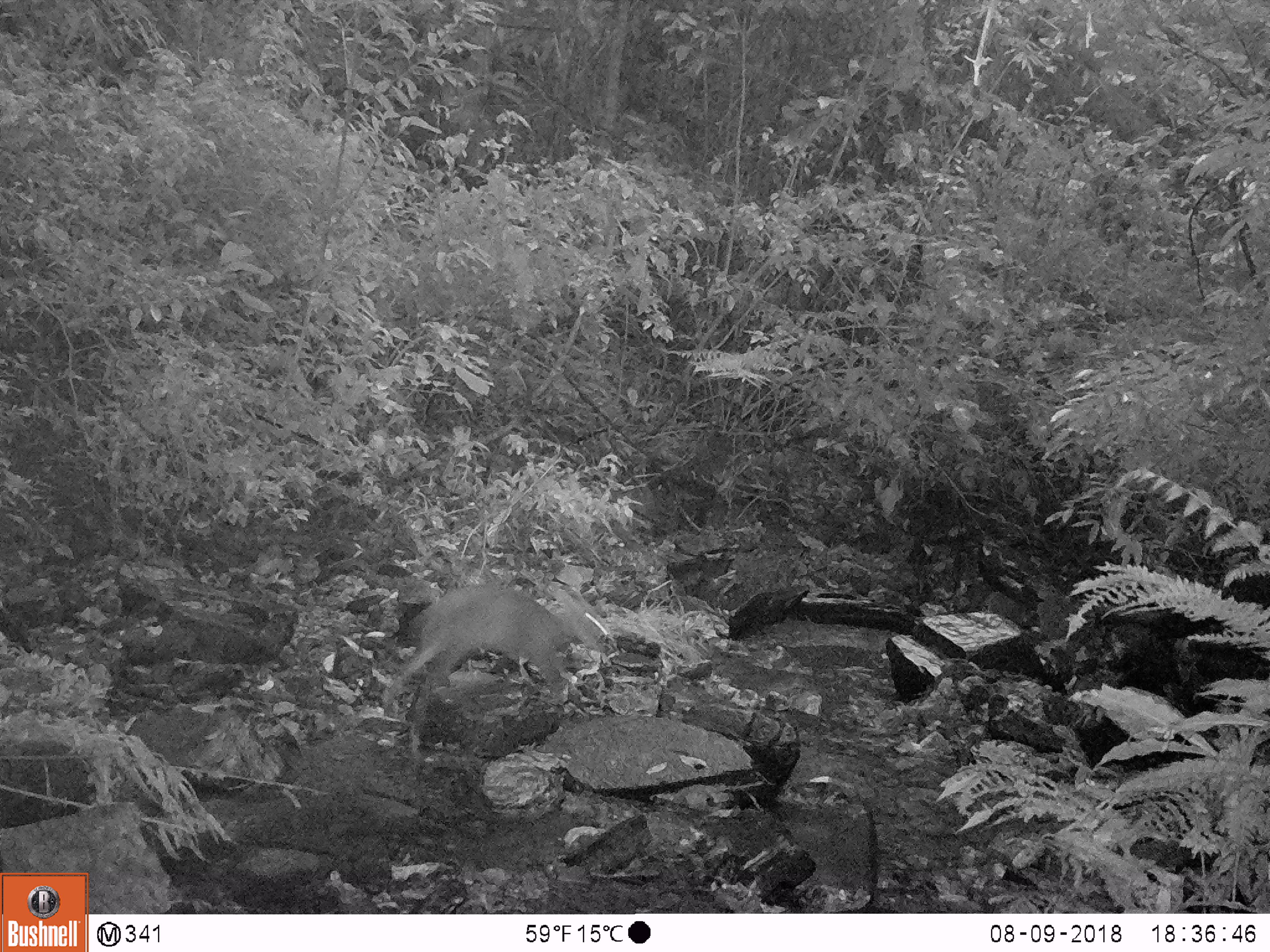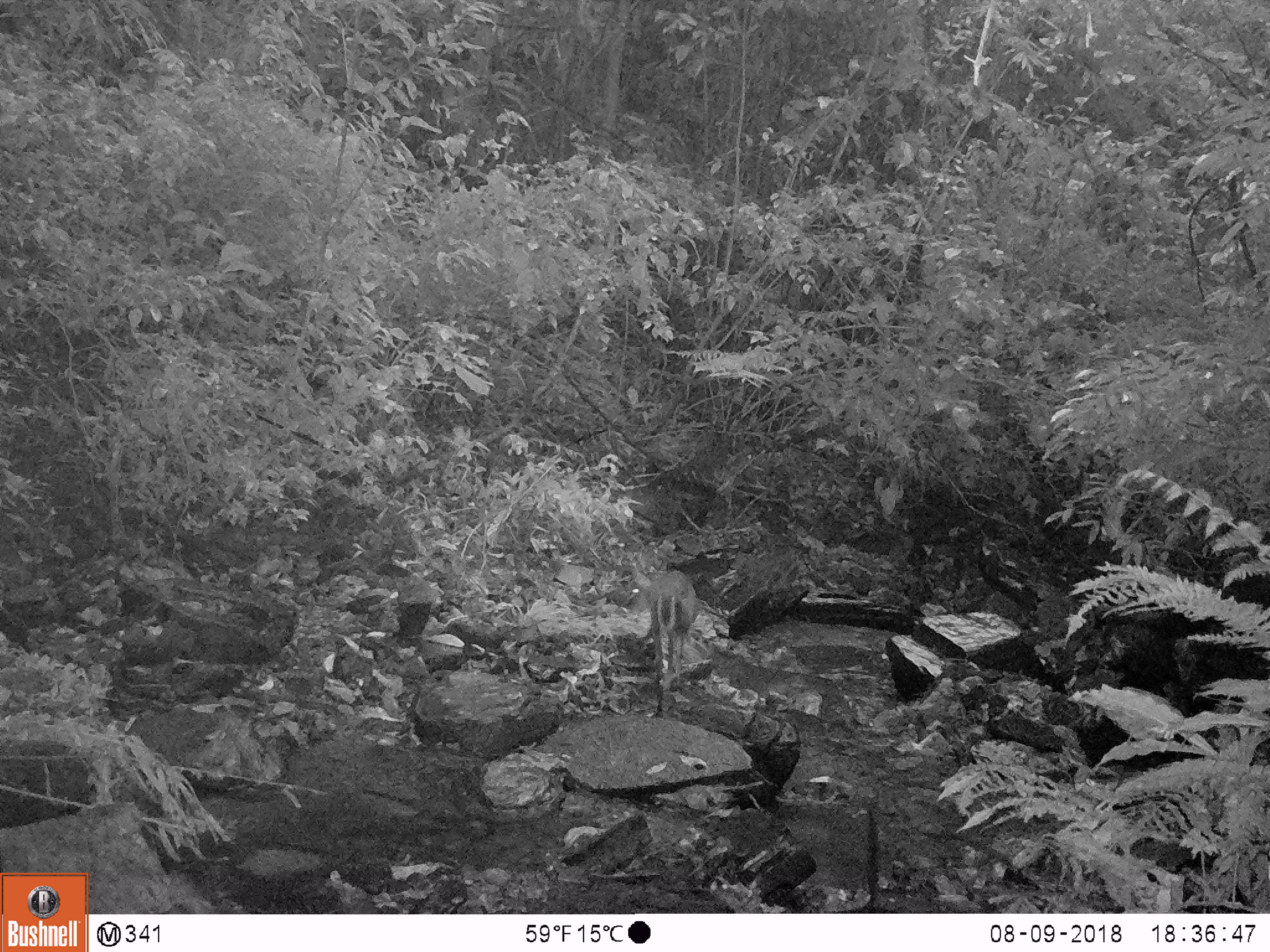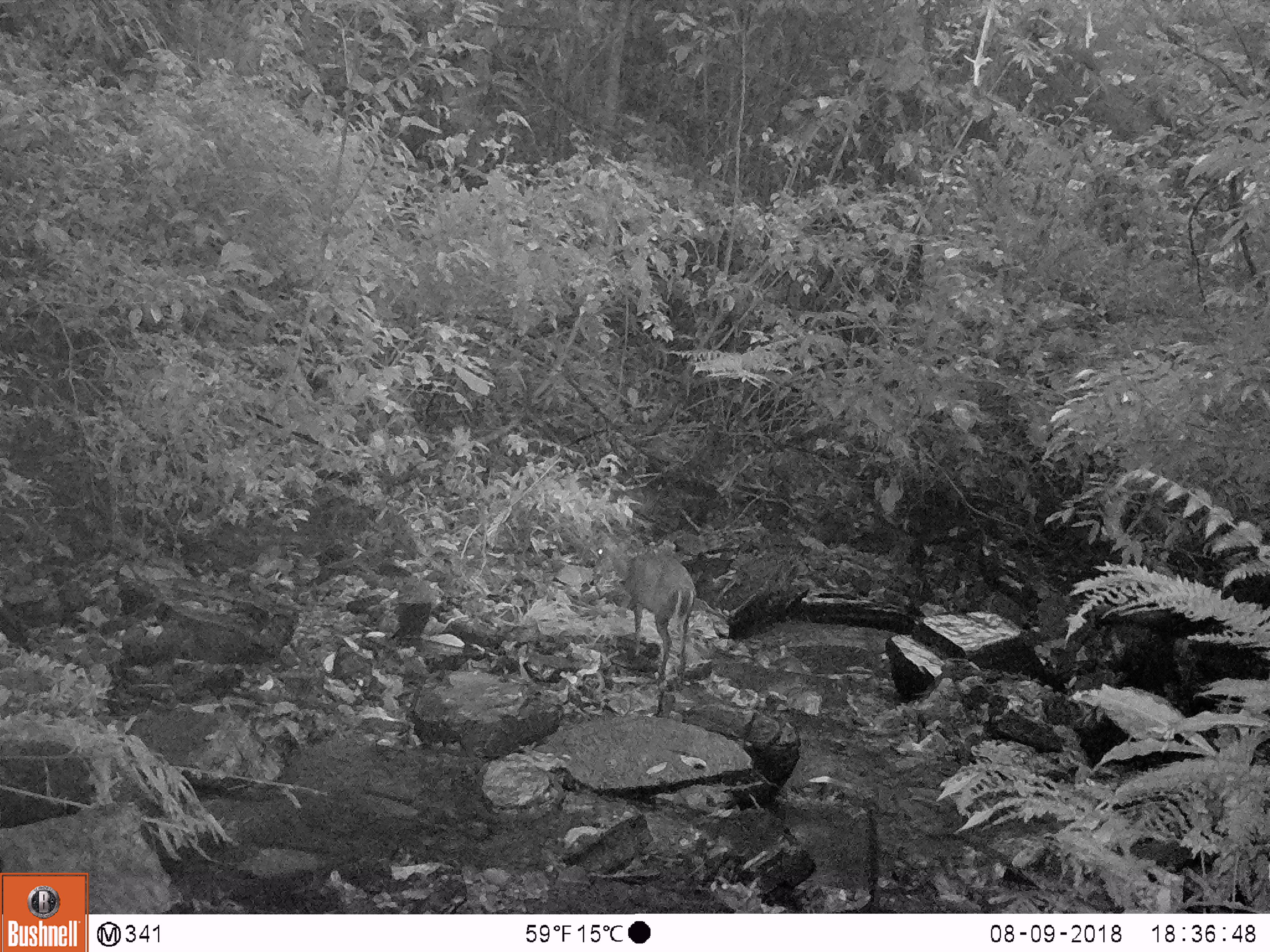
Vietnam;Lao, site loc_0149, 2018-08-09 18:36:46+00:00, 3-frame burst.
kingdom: Animalia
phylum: Chordata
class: Mammalia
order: Artiodactyla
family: Cervidae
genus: Muntiacus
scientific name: Muntiacus rooseveltorum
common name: roosevelt's muntjac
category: roosevelts muntjac group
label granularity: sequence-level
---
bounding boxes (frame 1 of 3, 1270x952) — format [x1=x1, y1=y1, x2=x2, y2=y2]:
roosevelts muntjac group: [x1=382, y1=584, x2=575, y2=727]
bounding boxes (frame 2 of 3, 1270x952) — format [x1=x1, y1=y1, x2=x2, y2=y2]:
roosevelts muntjac group: [x1=631, y1=569, x2=700, y2=676]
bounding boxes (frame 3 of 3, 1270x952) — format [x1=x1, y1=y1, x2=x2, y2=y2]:
roosevelts muntjac group: [x1=593, y1=526, x2=697, y2=683]